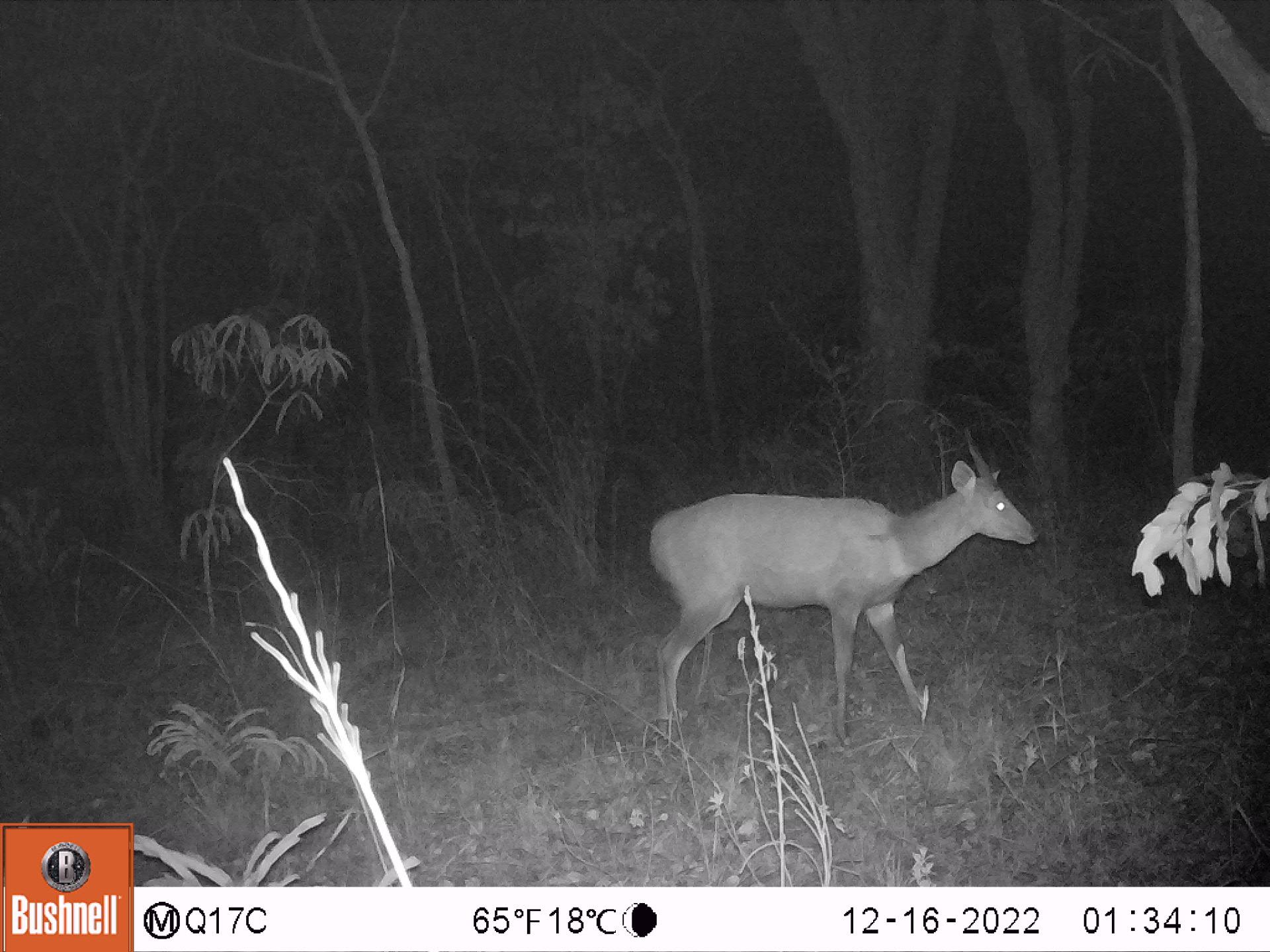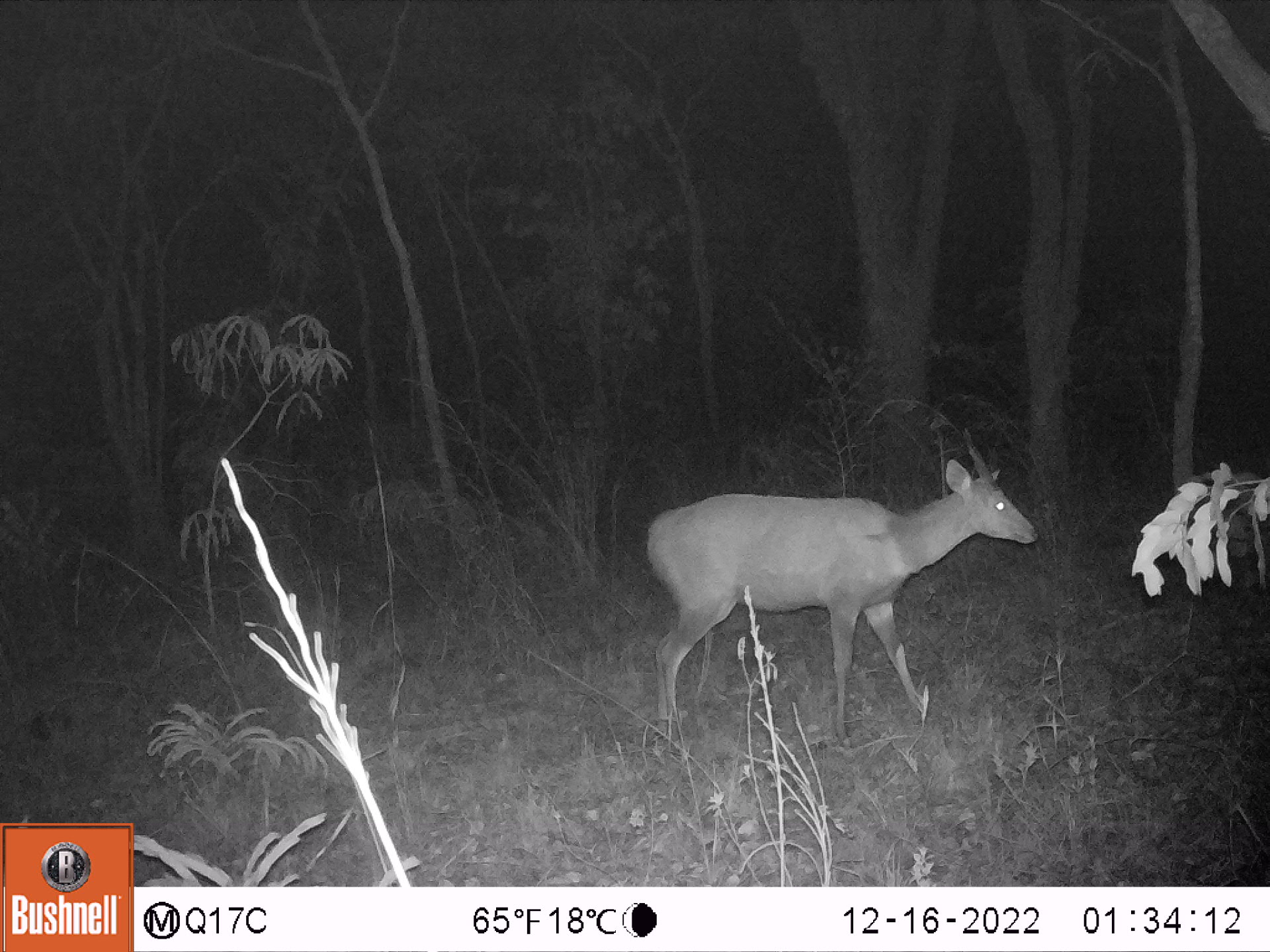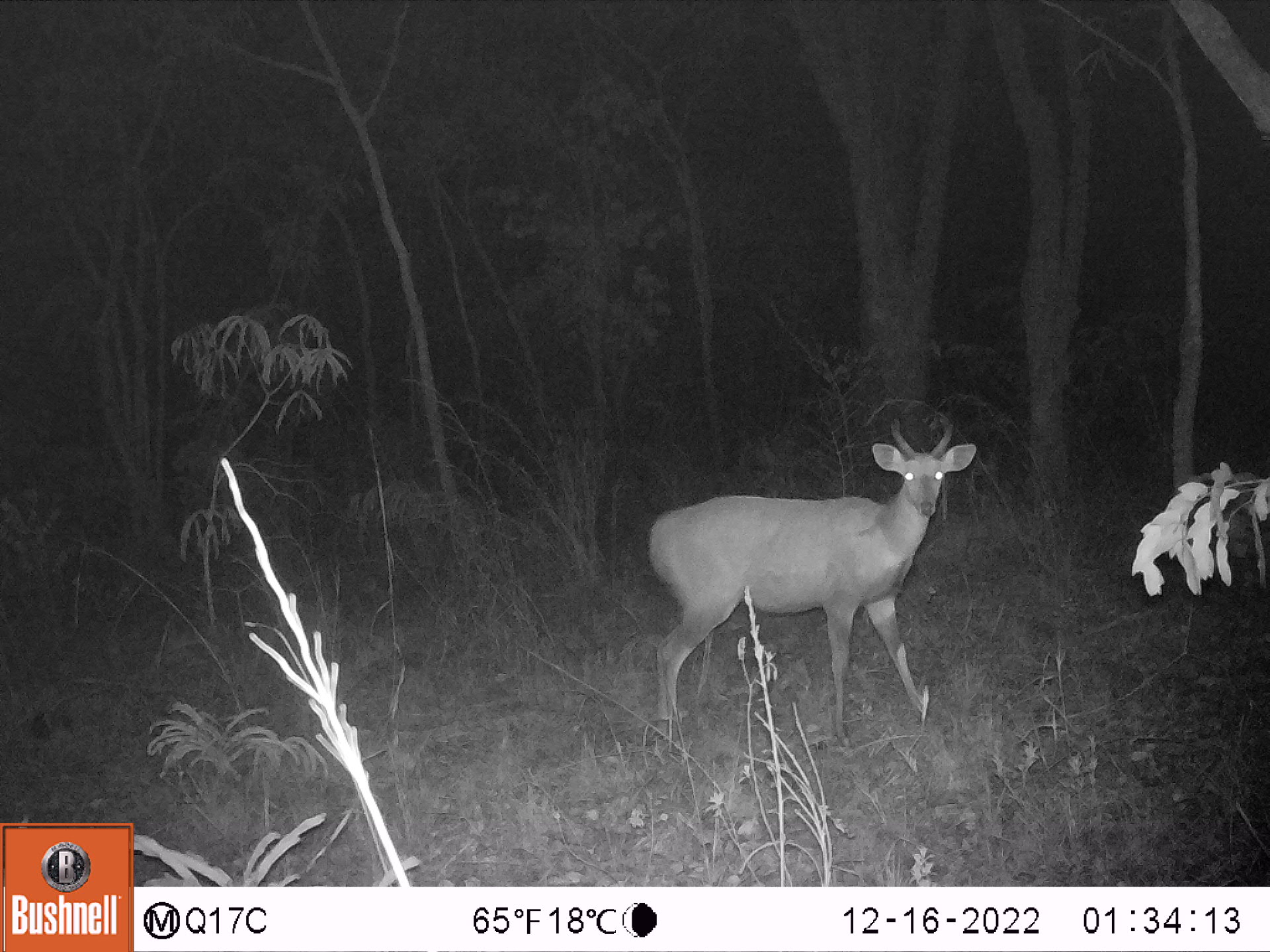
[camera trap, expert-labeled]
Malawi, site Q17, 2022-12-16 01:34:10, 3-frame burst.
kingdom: Animalia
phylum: Chordata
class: Mammalia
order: Artiodactyla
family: Bovidae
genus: Tragelaphus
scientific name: Tragelaphus sylvaticus sylvaticus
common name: cape bushbuck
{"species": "cape bushbuck (Tragelaphus sylvaticus sylvaticus)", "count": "1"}